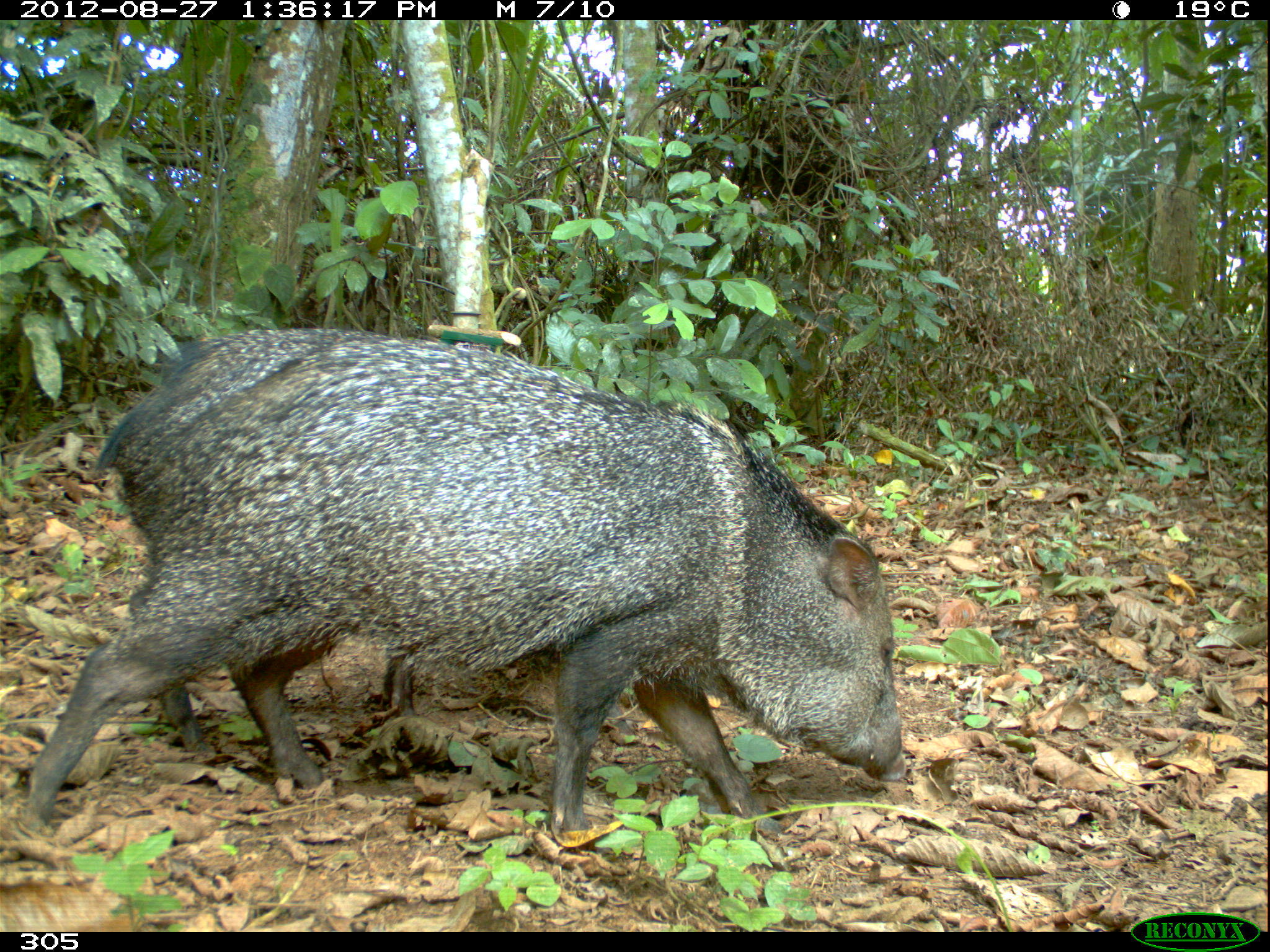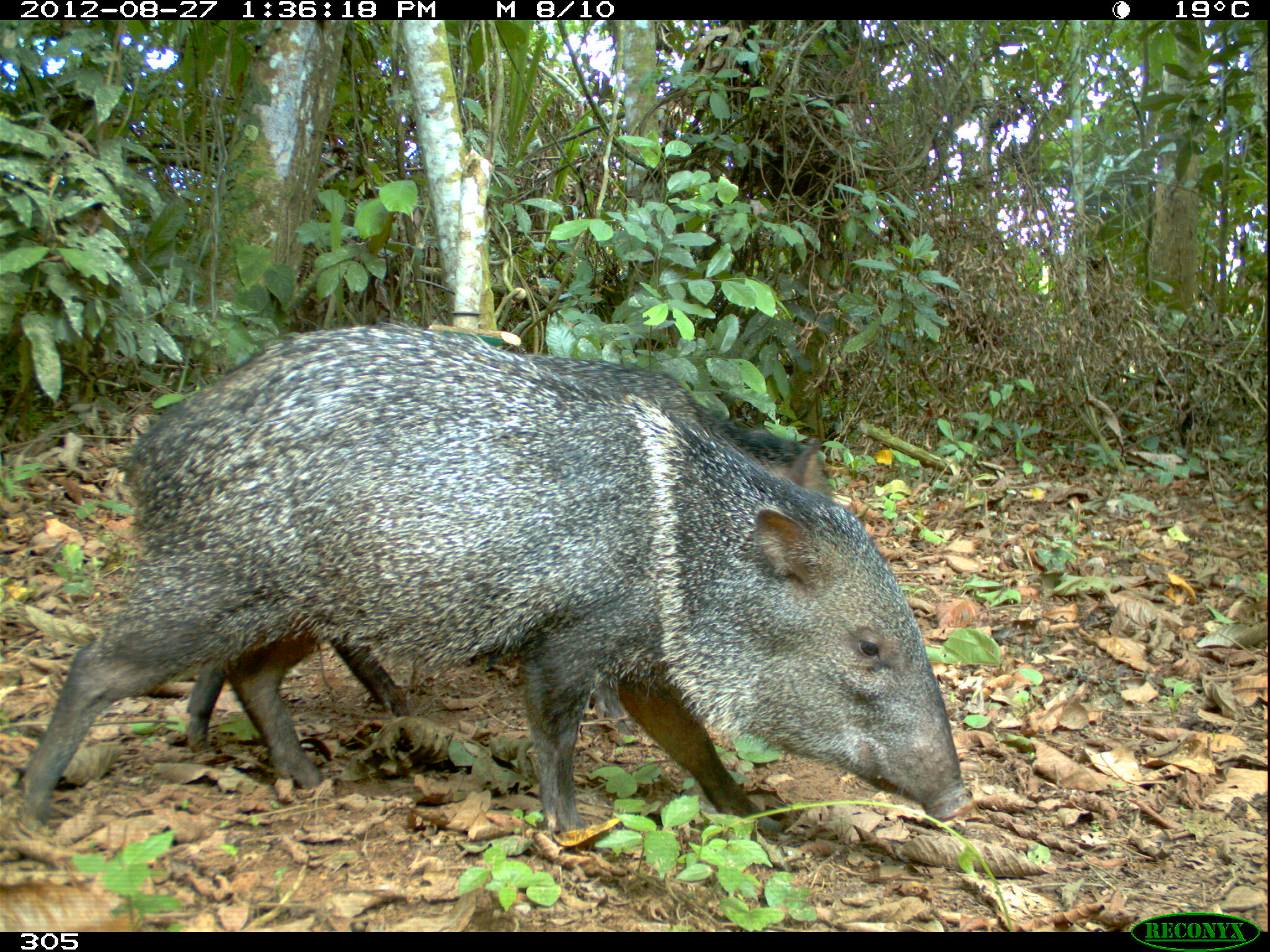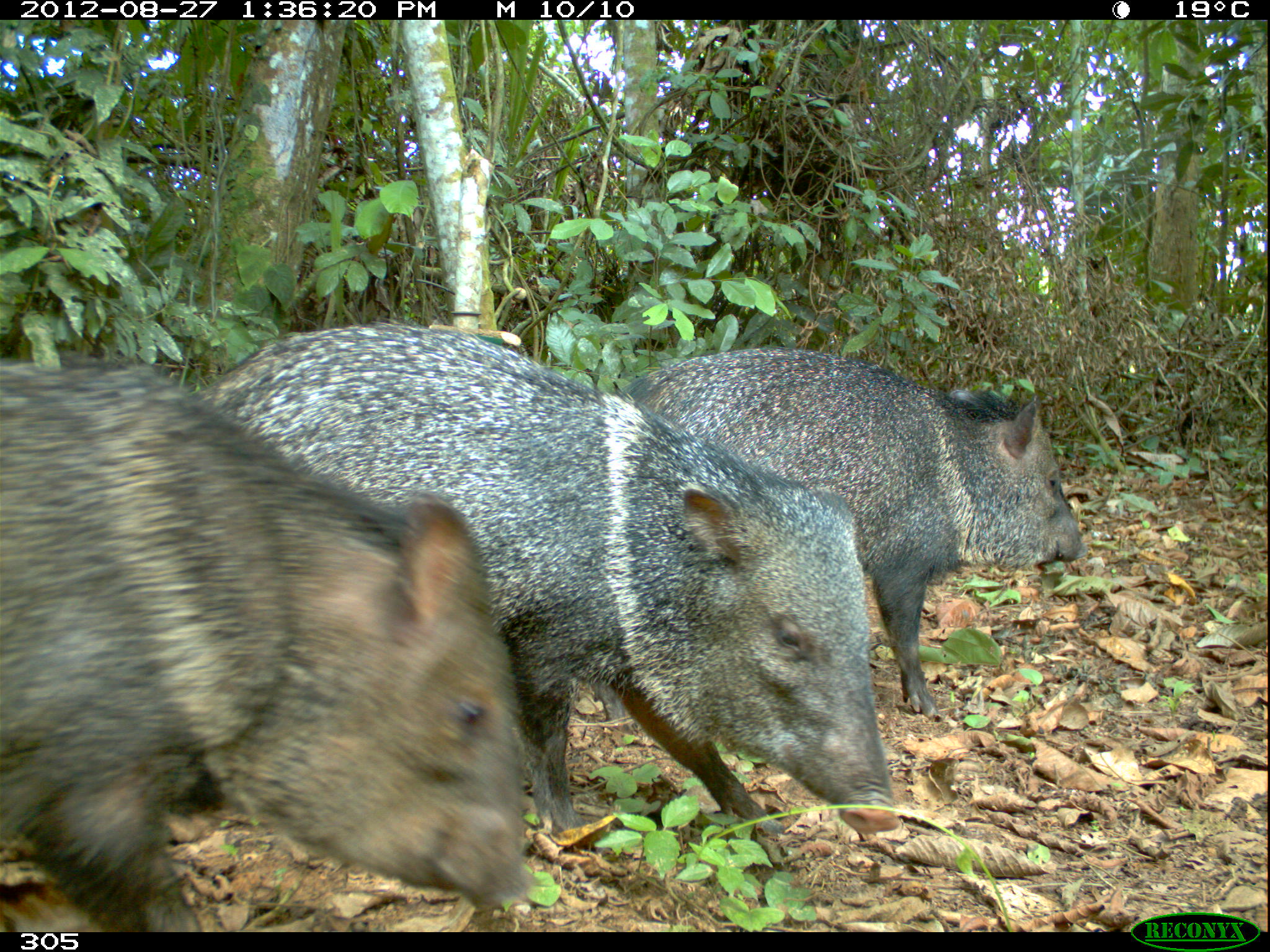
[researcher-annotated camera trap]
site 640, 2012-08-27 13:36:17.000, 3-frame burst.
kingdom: Animalia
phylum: Chordata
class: Mammalia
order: Artiodactyla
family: Tayassuidae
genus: Pecari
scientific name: Pecari tajacu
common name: collared peccary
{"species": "Pecari tajacu (collared peccary)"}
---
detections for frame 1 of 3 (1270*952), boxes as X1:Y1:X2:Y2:
pecari tajacu: 18:323:907:838; 93:325:436:755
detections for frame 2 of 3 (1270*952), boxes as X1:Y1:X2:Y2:
pecari tajacu: 13:319:973:831; 180:321:835:755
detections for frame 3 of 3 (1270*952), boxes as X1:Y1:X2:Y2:
pecari tajacu: 185:312:902:833; 0:336:537:931; 573:341:1086:718